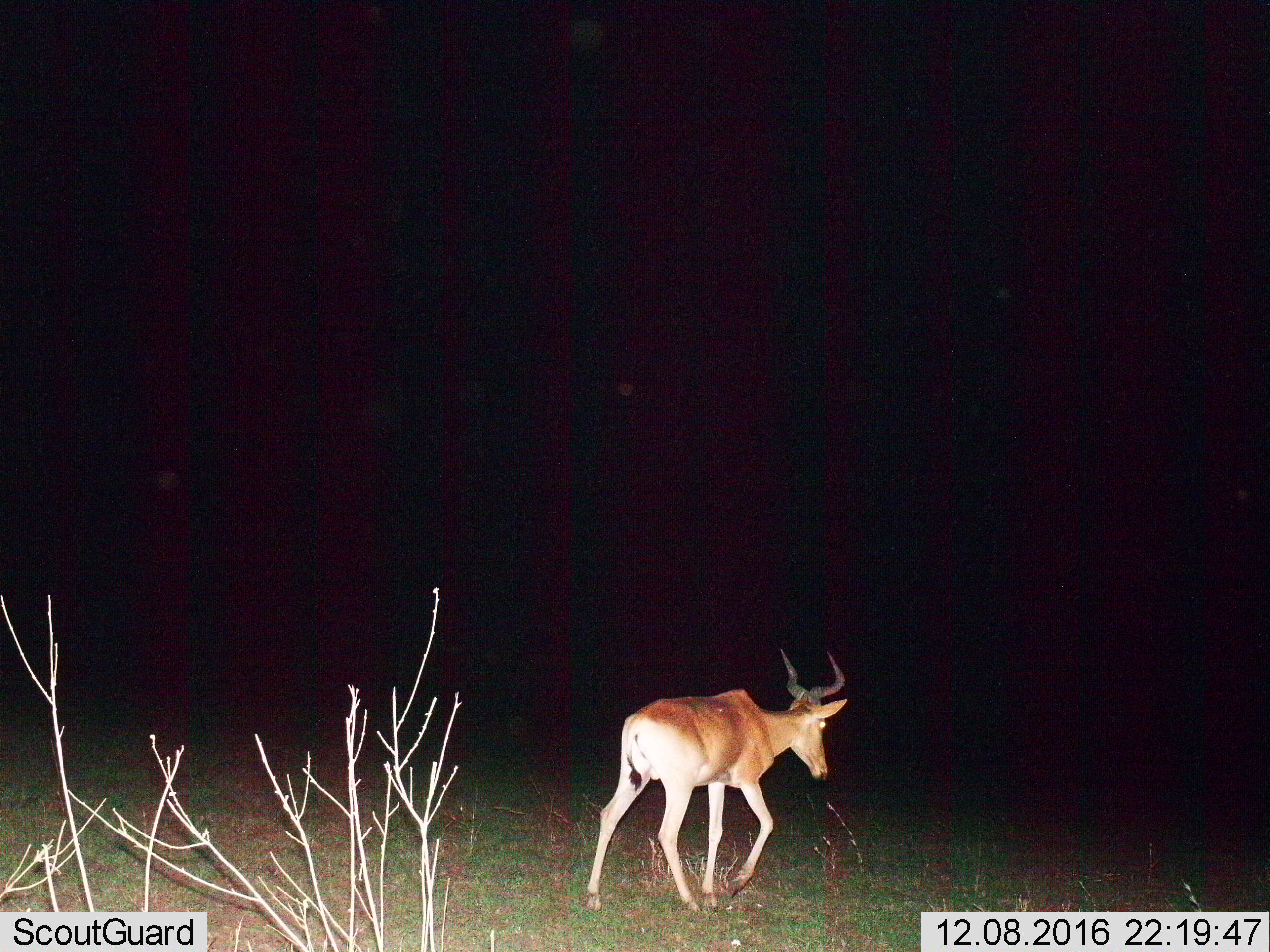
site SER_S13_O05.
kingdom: Animalia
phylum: Chordata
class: Mammalia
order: Artiodactyla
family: Bovidae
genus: Alcelaphus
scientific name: Alcelaphus buselaphus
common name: hartebeest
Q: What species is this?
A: Hartebeest (Alcelaphus buselaphus).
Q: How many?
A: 1.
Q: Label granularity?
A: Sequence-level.